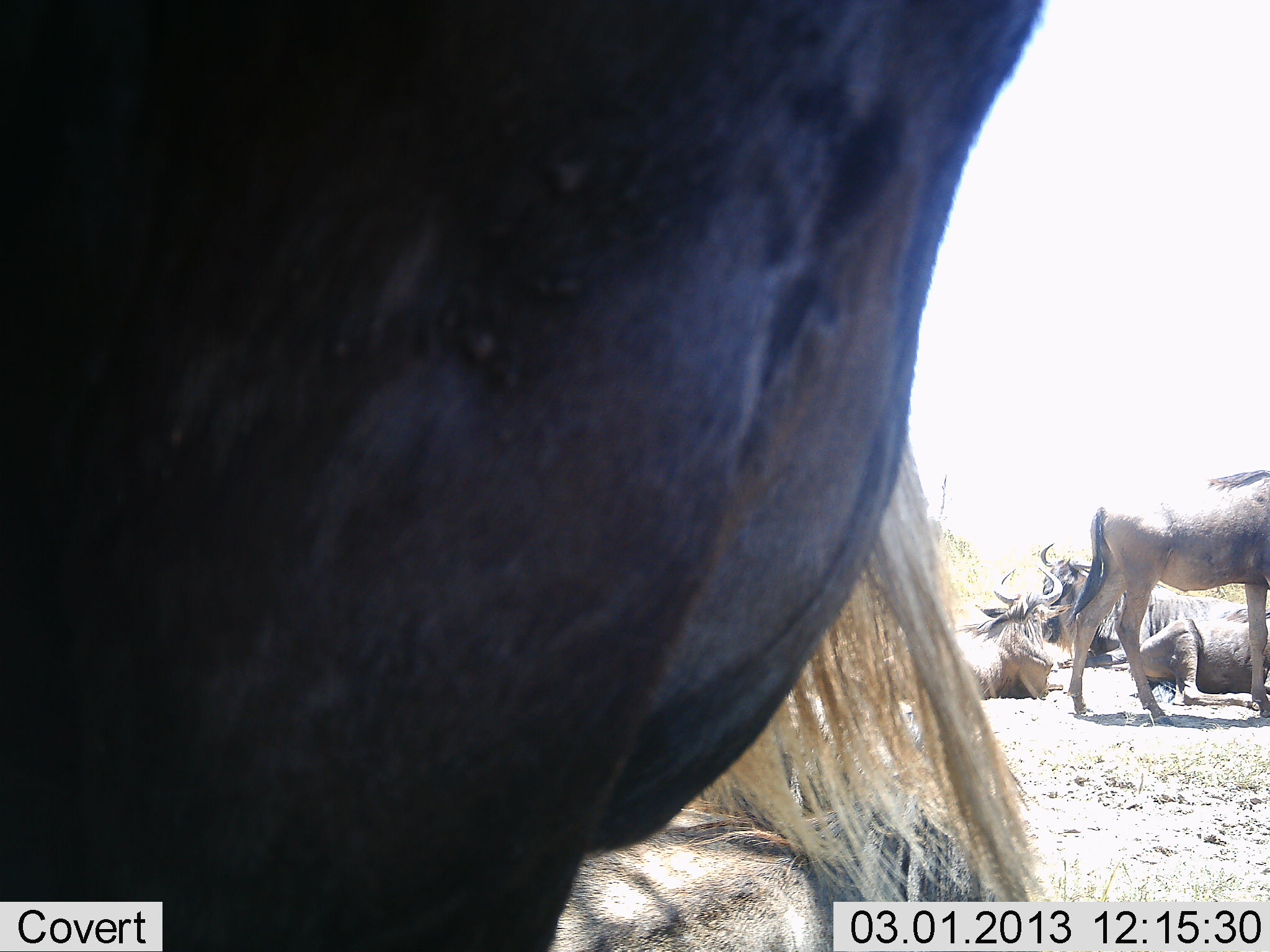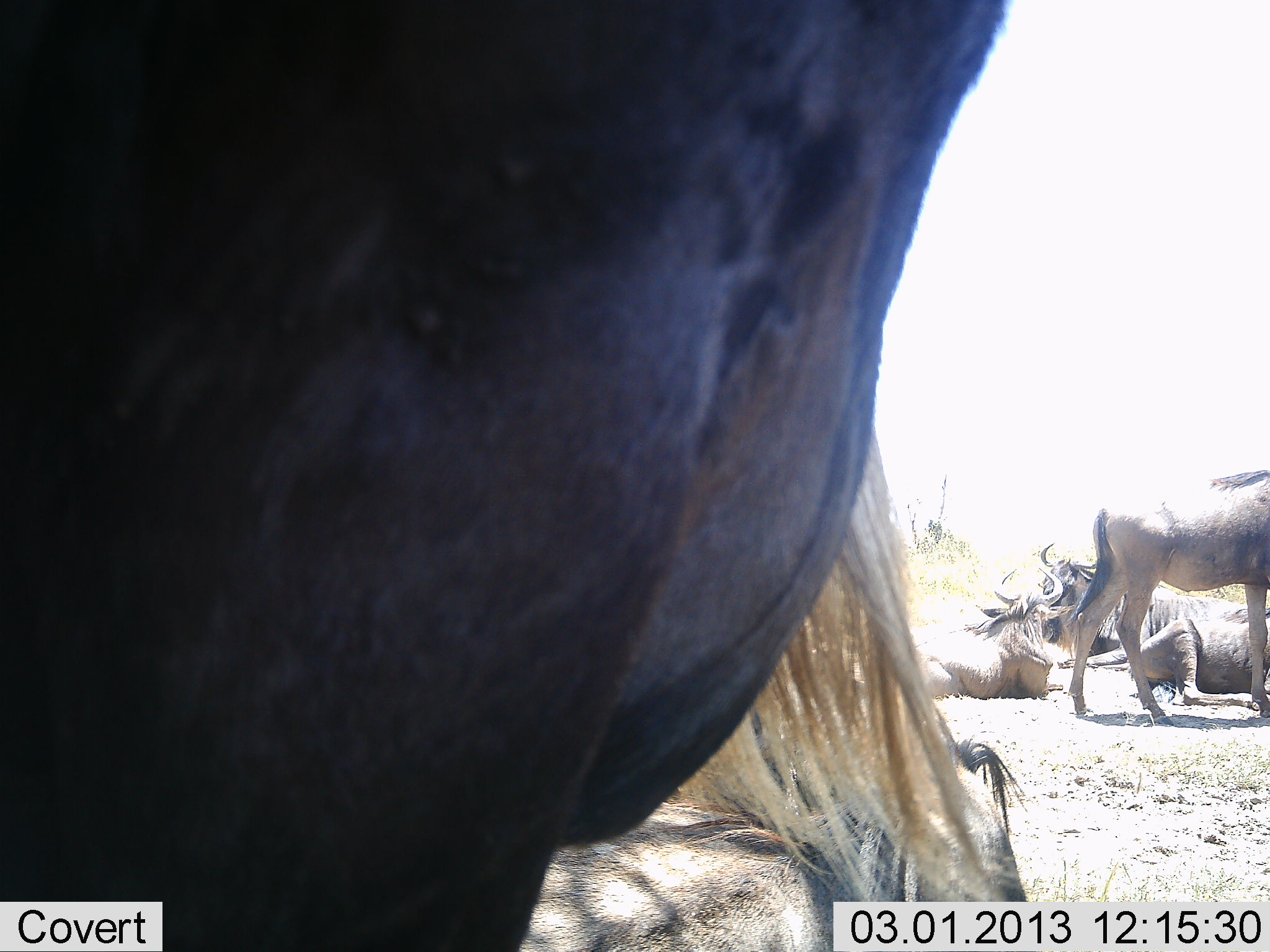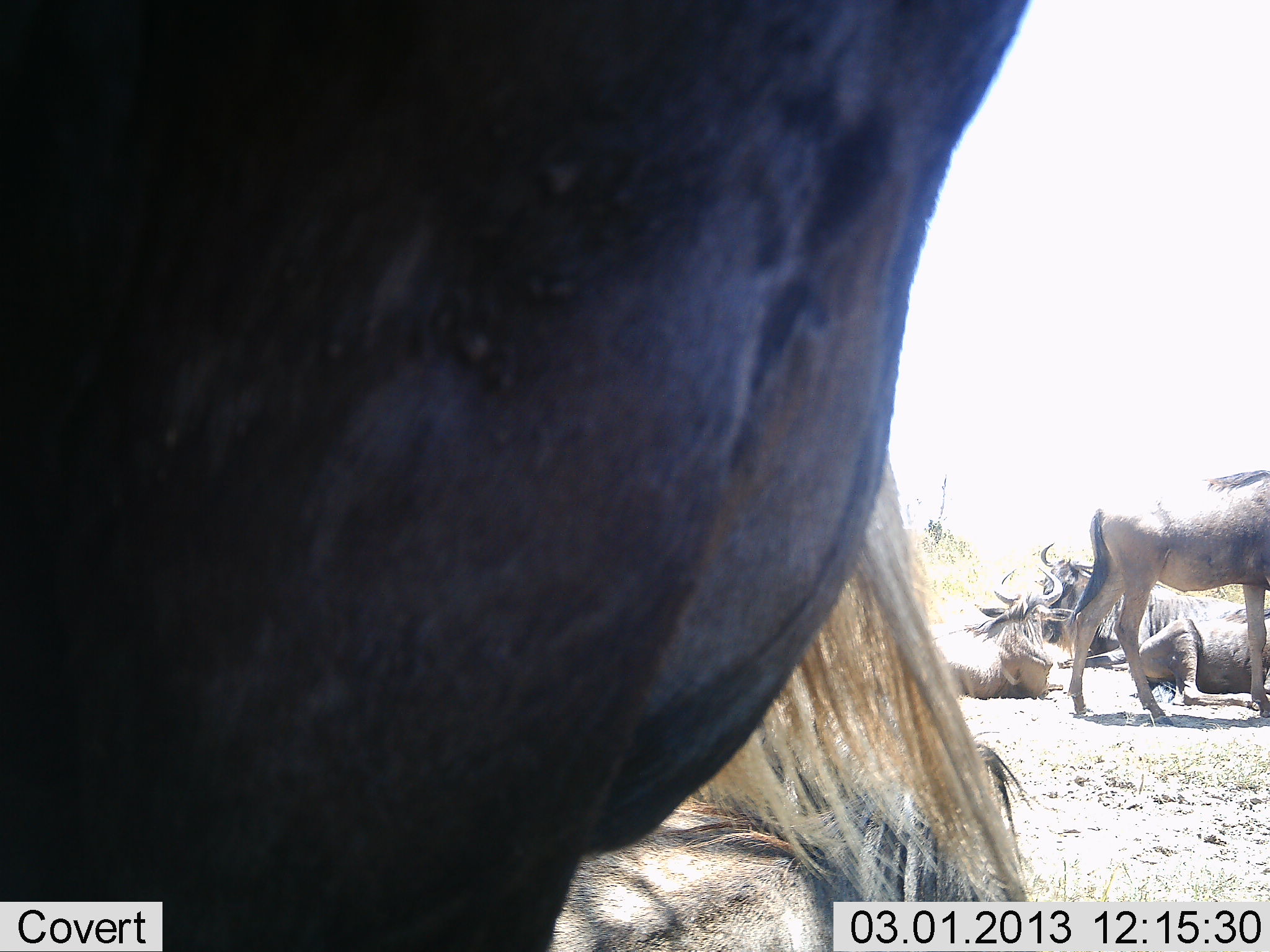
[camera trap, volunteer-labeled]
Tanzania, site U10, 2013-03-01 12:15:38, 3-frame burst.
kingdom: Animalia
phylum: Chordata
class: Mammalia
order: Artiodactyla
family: Bovidae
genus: Connochaetes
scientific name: Connochaetes taurinus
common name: blue wildebeest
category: wildebeest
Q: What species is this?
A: Wildebeest (blue wildebeest) (Connochaetes taurinus).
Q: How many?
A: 6.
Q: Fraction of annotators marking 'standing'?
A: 71%.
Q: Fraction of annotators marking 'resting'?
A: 100%.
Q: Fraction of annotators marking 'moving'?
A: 6%.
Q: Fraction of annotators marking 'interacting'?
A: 0%.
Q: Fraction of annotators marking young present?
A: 0%.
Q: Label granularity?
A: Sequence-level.